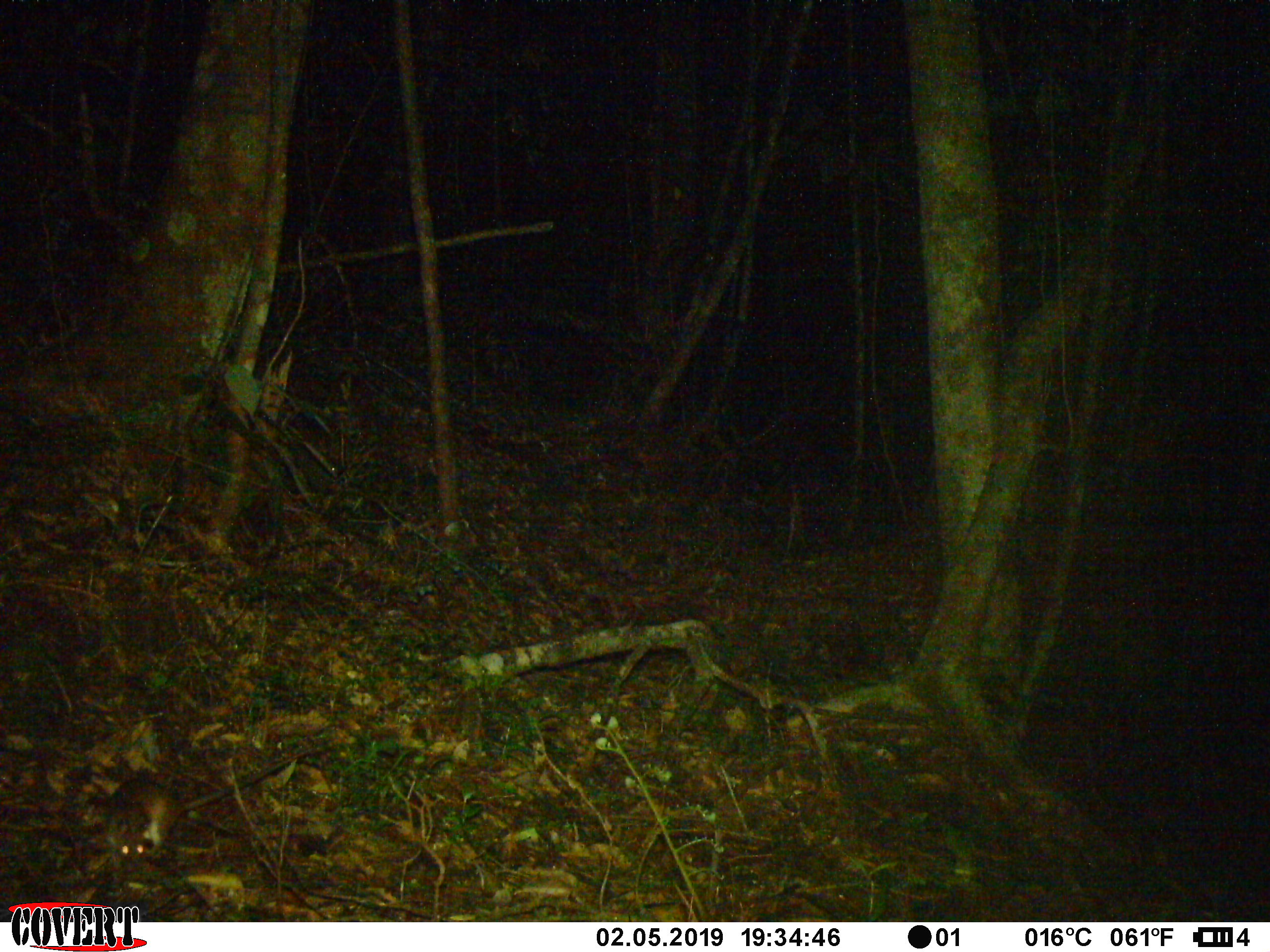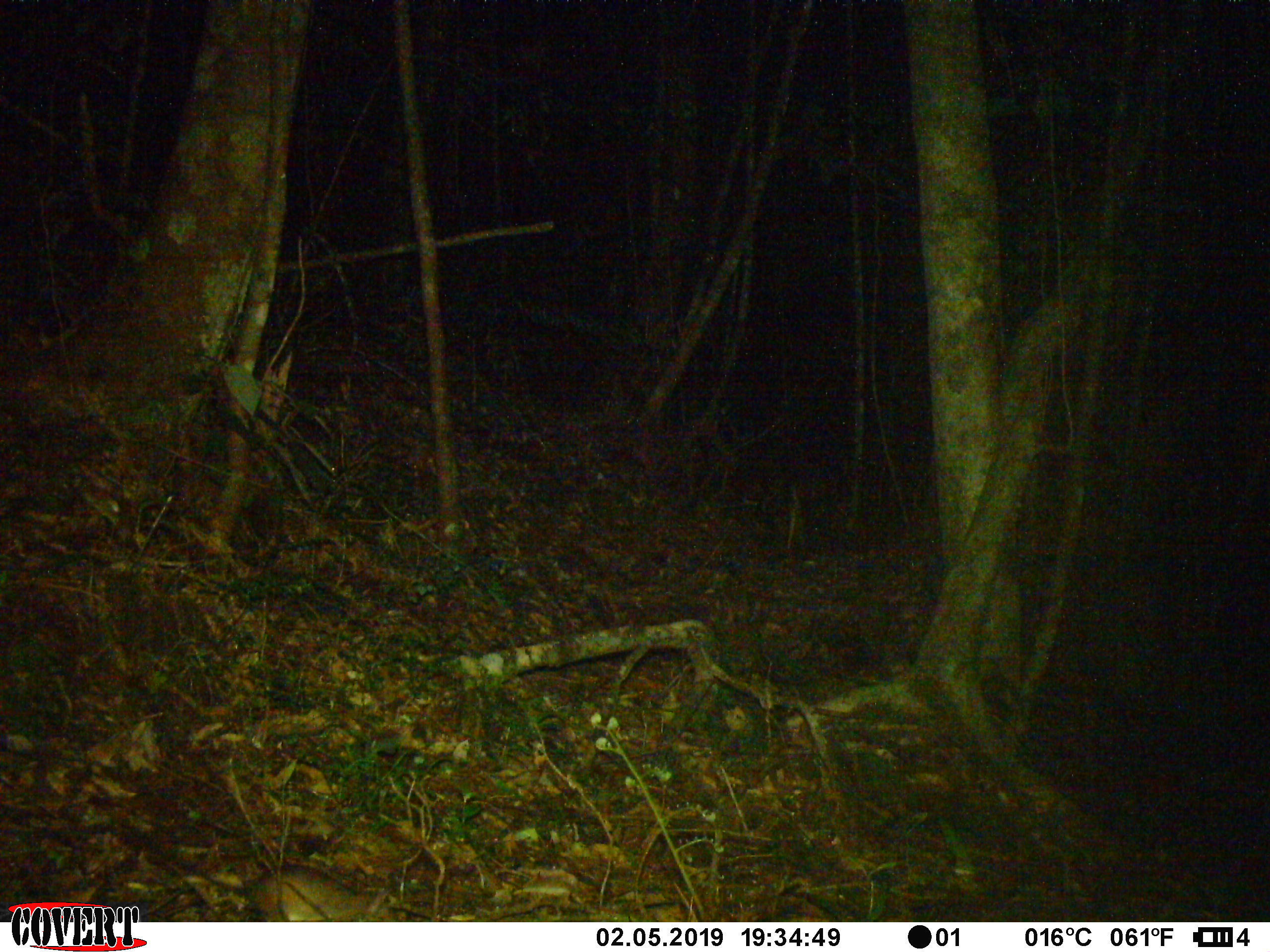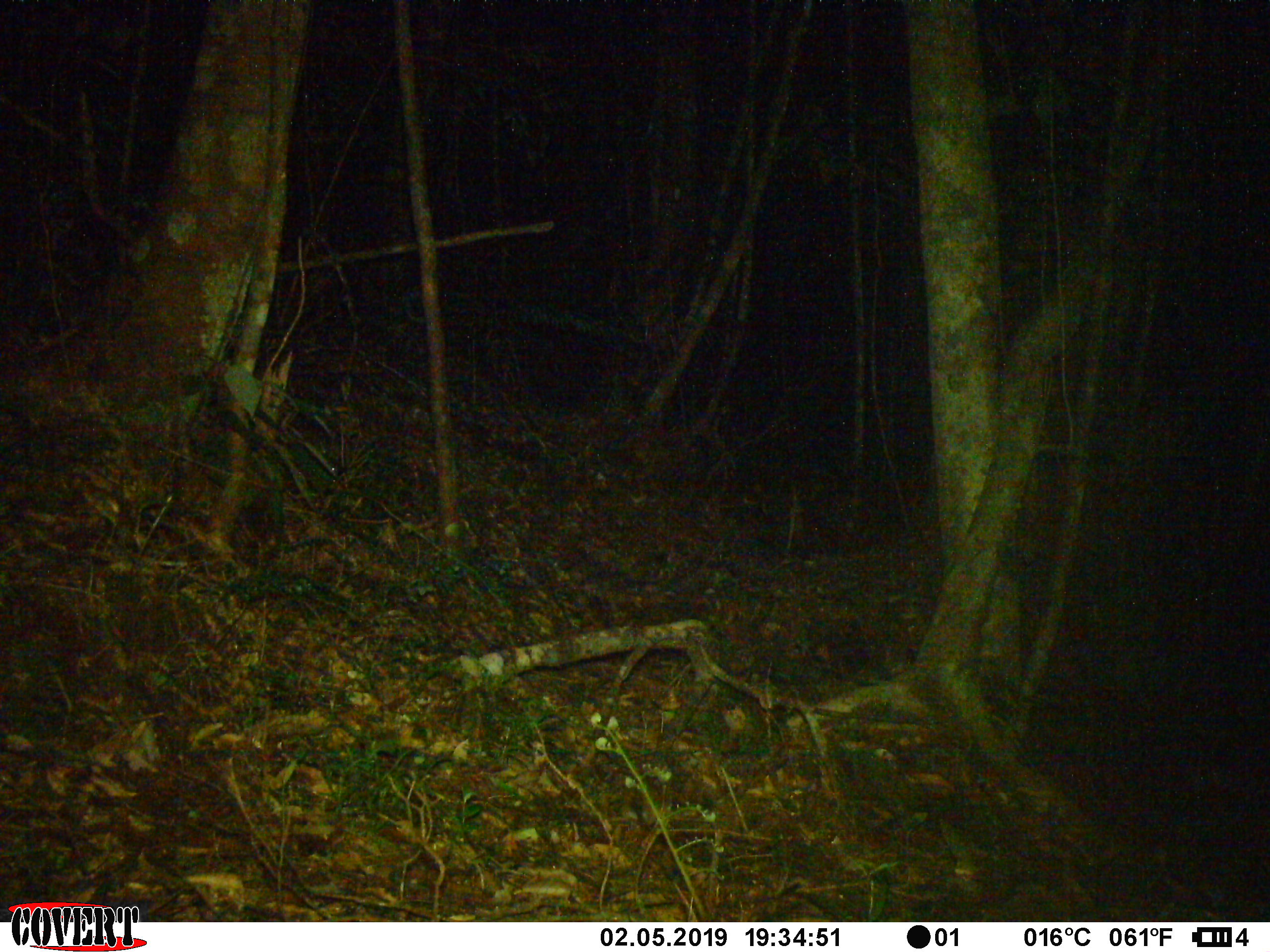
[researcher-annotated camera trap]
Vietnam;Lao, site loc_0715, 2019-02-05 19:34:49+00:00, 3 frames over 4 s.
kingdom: Animalia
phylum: Chordata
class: Mammalia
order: Rodentia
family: Muridae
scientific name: Muridae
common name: old-world mice and rats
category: unidentified murid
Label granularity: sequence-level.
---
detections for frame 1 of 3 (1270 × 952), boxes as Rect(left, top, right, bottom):
unidentified murid: Rect(105, 750, 307, 860)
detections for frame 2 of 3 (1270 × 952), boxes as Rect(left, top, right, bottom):
unidentified murid: Rect(129, 825, 393, 922)